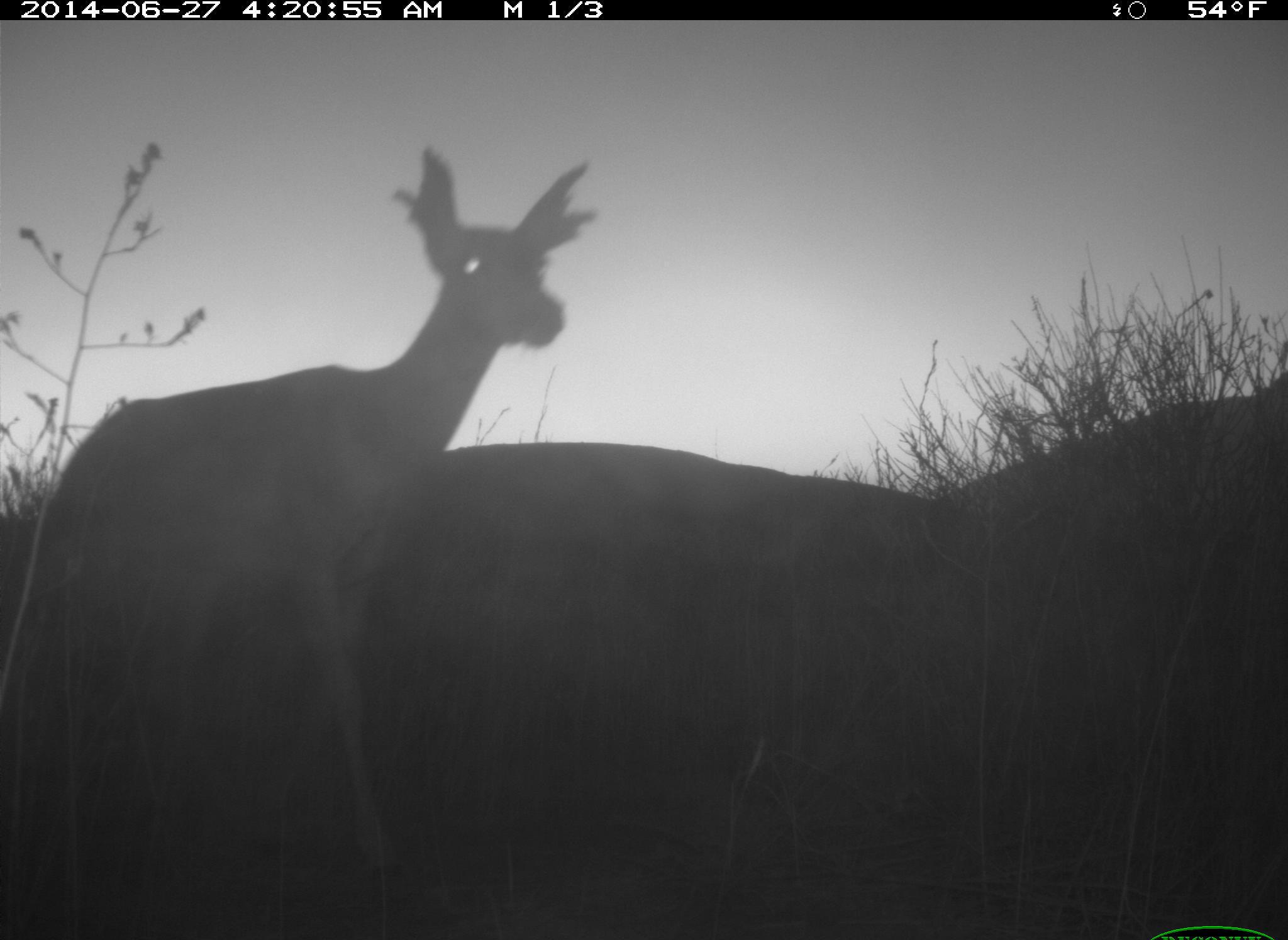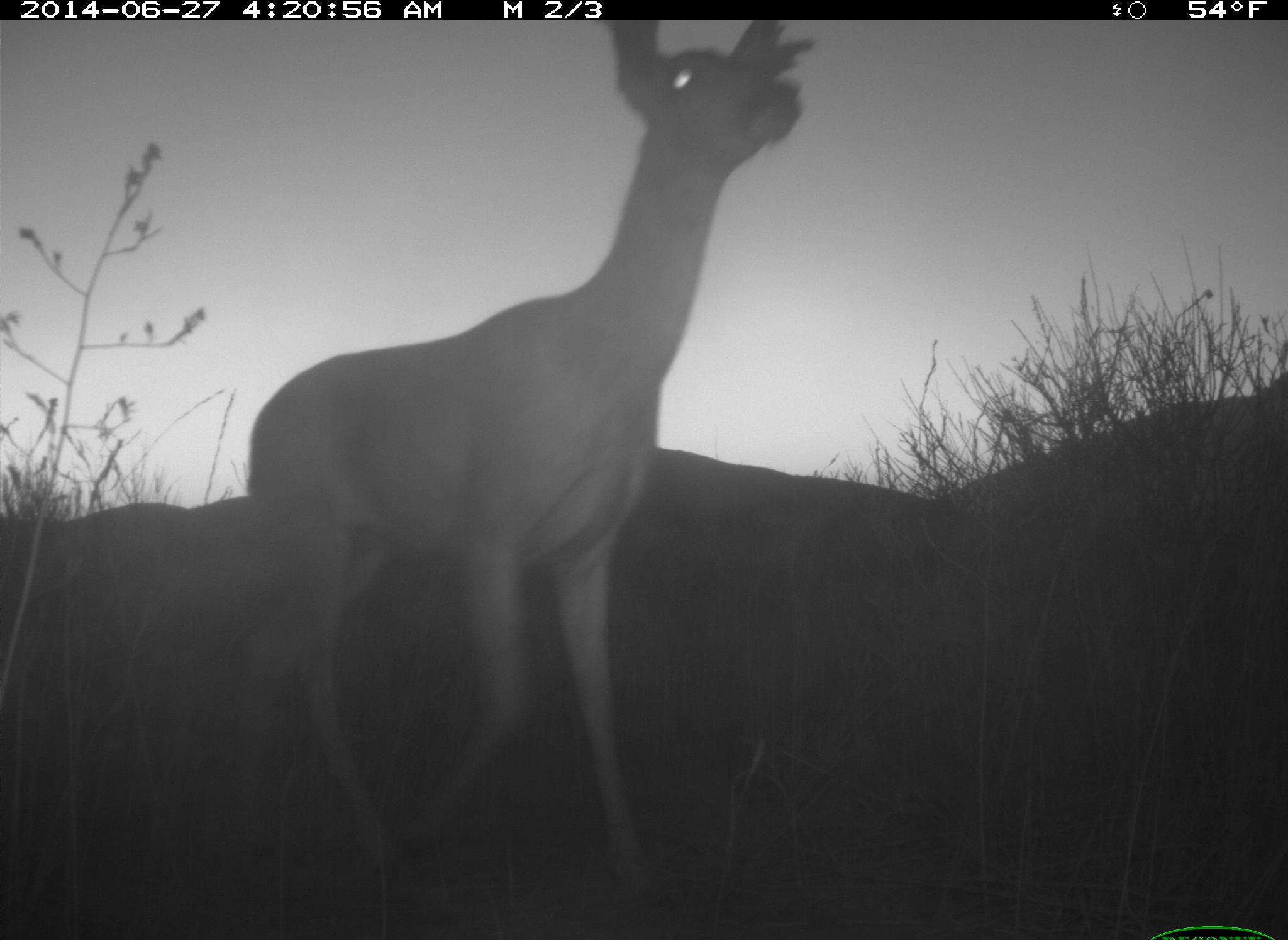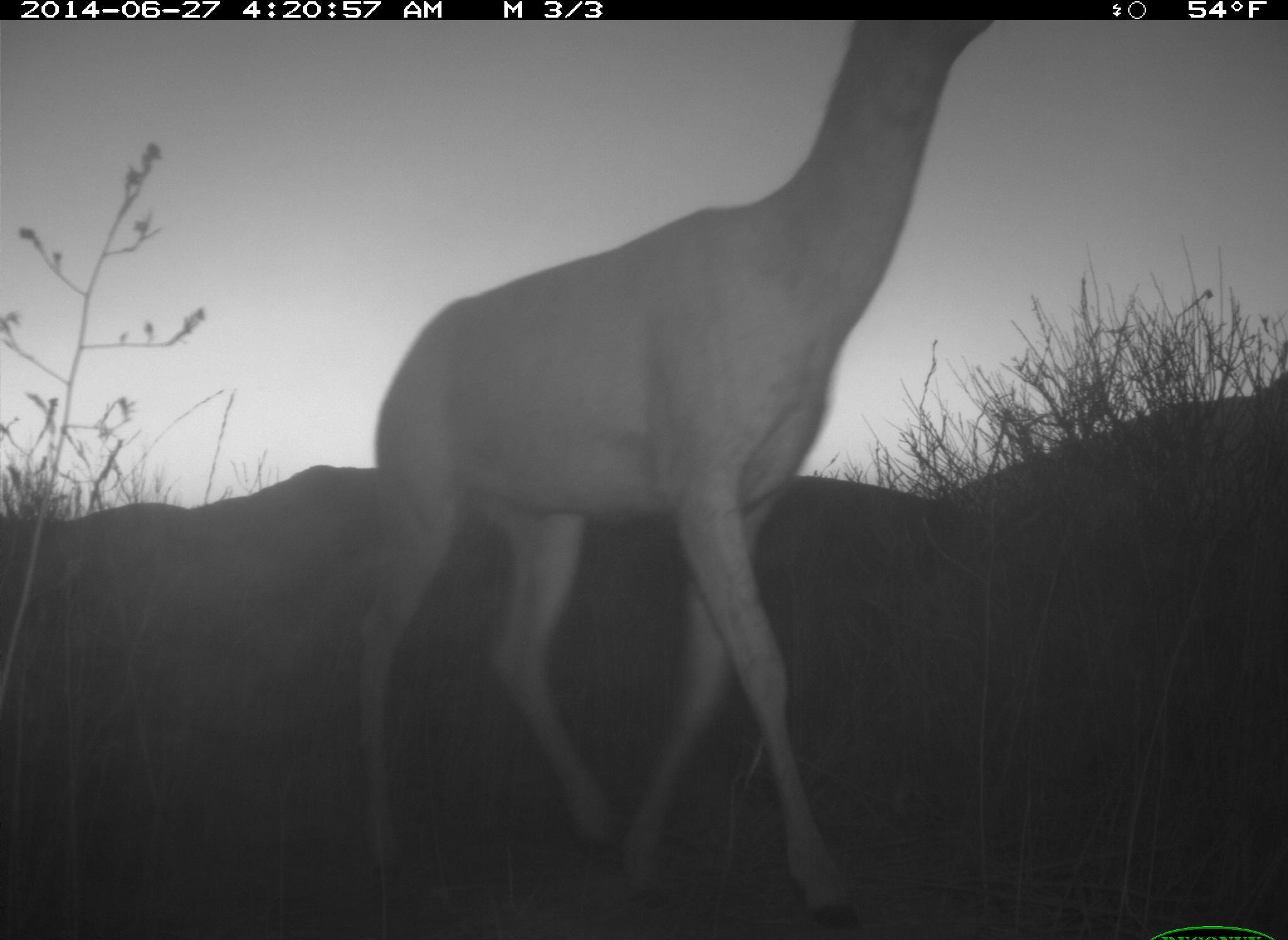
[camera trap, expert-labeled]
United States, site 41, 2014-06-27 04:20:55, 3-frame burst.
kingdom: Animalia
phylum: Chordata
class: Mammalia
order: Artiodactyla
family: Cervidae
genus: Odocoileus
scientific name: Odocoileus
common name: deer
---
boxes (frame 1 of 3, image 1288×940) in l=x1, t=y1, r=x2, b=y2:
deer: l=32, t=143, r=597, b=918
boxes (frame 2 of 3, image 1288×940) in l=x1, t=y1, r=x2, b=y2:
deer: l=223, t=18, r=816, b=905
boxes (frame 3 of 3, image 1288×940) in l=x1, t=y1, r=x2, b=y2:
deer: l=348, t=21, r=997, b=940